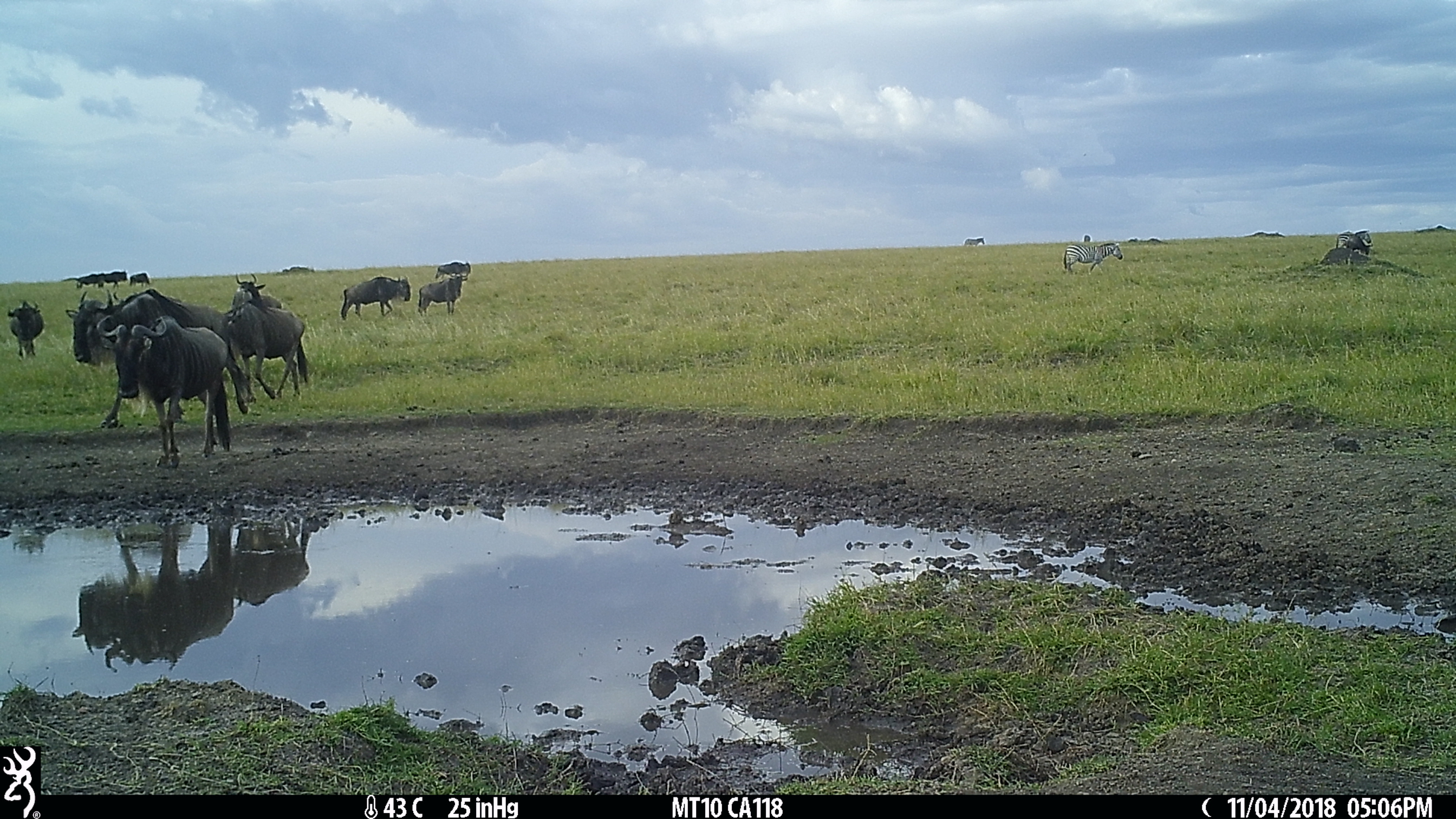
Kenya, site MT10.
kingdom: Animalia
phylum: Chordata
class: Mammalia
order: Artiodactyla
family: Bovidae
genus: Connochaetes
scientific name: Connochaetes taurinus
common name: blue wildebeest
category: wildebeest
Wildebeest (blue wildebeest) (Connochaetes taurinus).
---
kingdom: Animalia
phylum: Chordata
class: Mammalia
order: Perissodactyla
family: Equidae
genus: Equus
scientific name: Equus quagga burchellii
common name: burchell's zebra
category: zebra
Zebra (burchell's zebra) (Equus quagga burchellii).